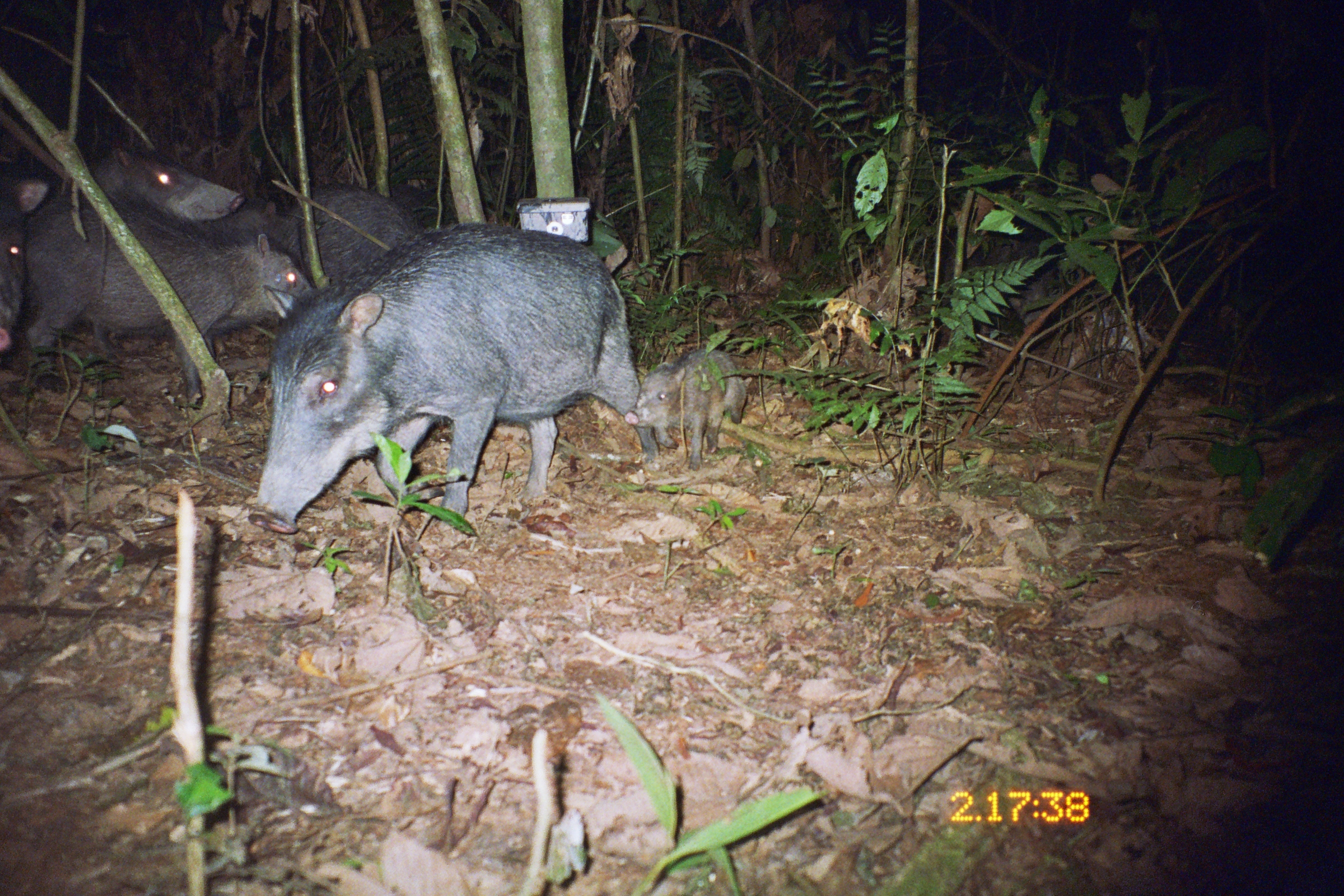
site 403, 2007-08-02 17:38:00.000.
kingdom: Animalia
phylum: Chordata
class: Mammalia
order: Artiodactyla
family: Tayassuidae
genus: Tayassu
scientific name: Tayassu pecari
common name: white-lipped peccary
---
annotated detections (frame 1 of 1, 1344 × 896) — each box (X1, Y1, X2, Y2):
tayassu pecari: (245, 224, 659, 534); (18, 202, 316, 409); (252, 184, 421, 290); (60, 143, 245, 226); (623, 348, 746, 470); (941, 236, 1066, 340); (0, 175, 50, 352); (198, 198, 304, 271)